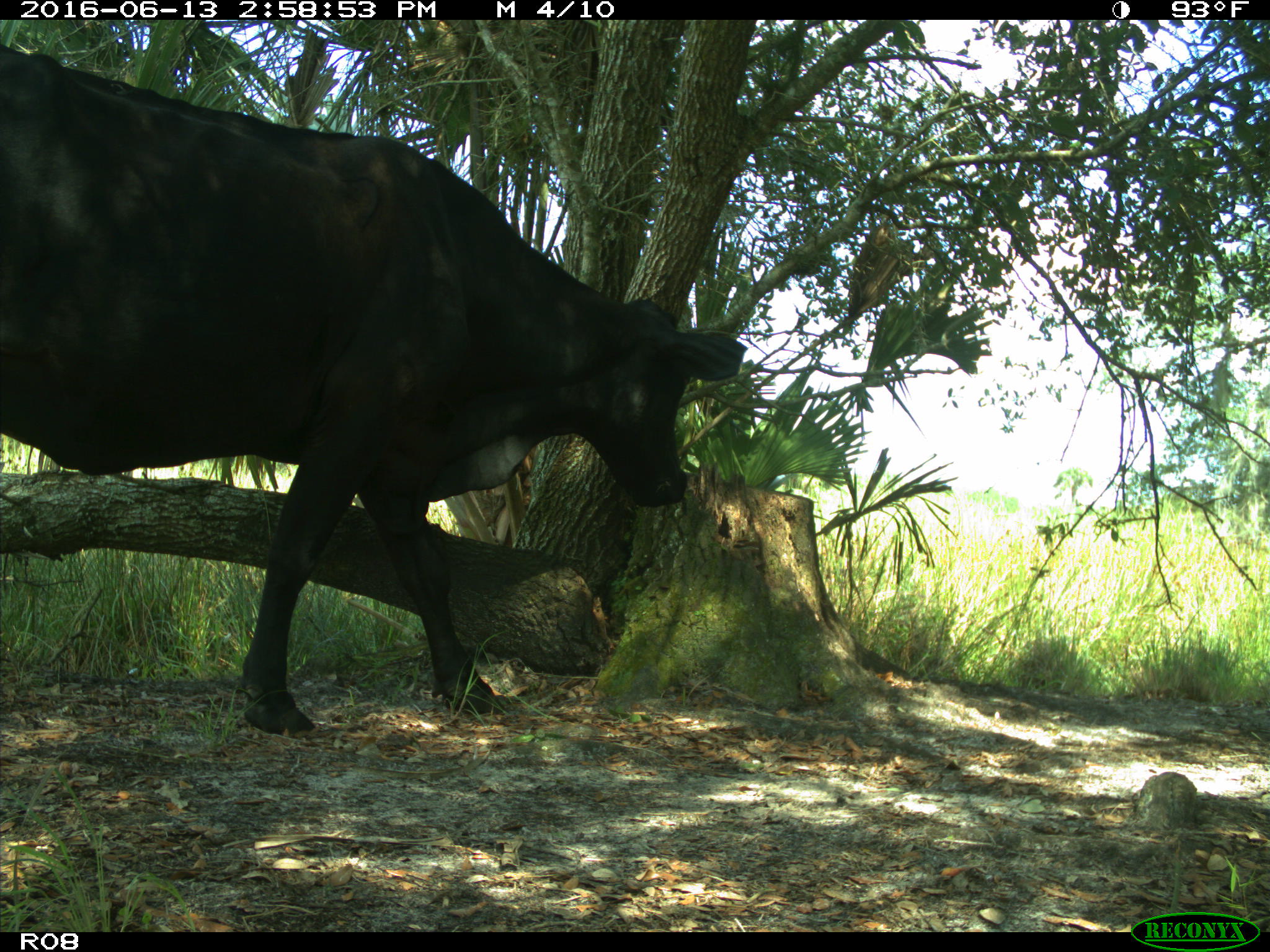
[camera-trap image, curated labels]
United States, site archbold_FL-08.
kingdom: Animalia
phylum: Chordata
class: Mammalia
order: Artiodactyla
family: Bovidae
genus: Bos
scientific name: Bos taurus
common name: domestic cow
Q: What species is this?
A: Bos taurus (domestic cow).